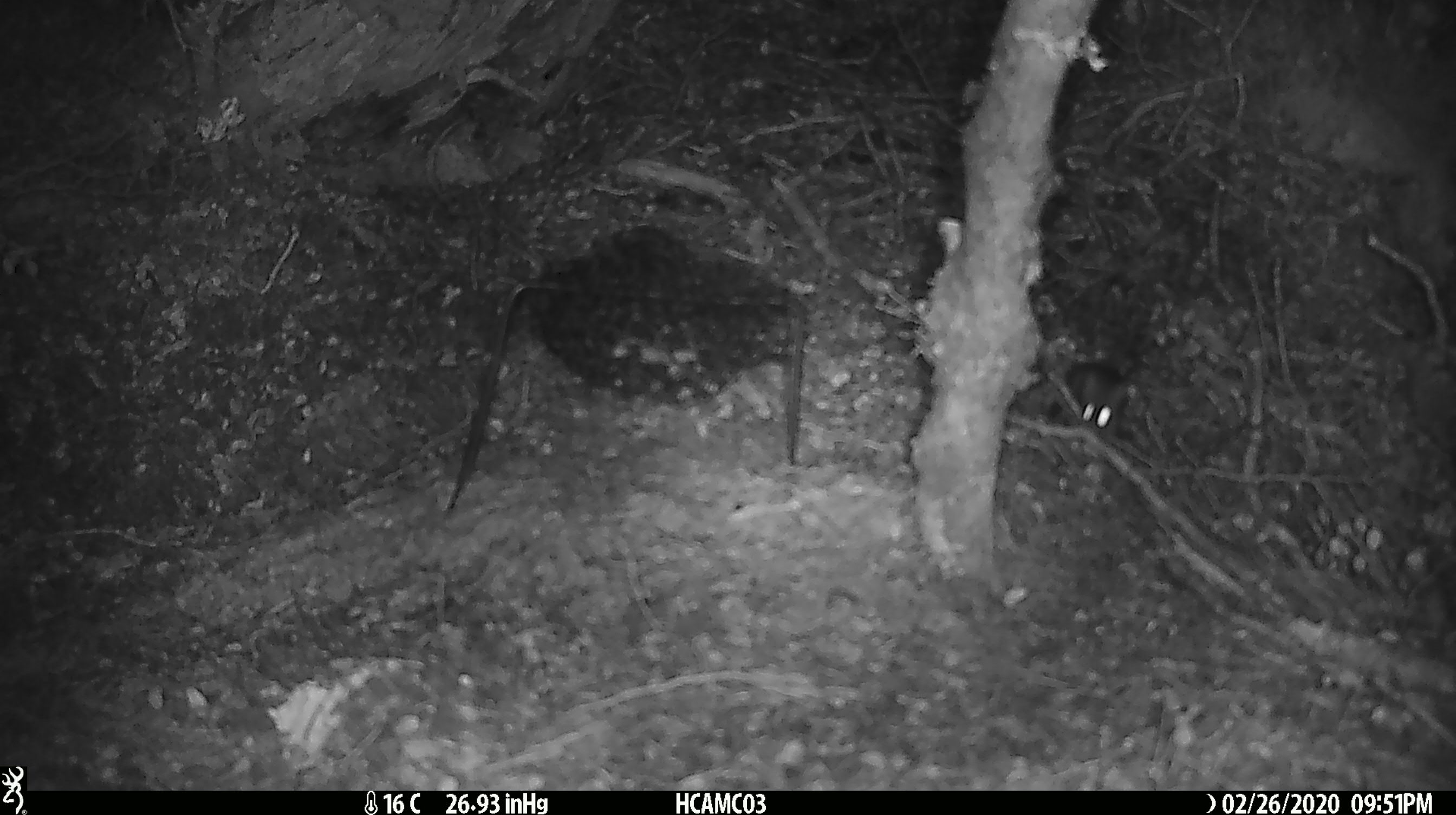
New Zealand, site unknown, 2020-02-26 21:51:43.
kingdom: Animalia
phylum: Chordata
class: Mammalia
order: Rodentia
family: Muridae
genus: Mus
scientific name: Mus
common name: mouse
Mouse (Mus).